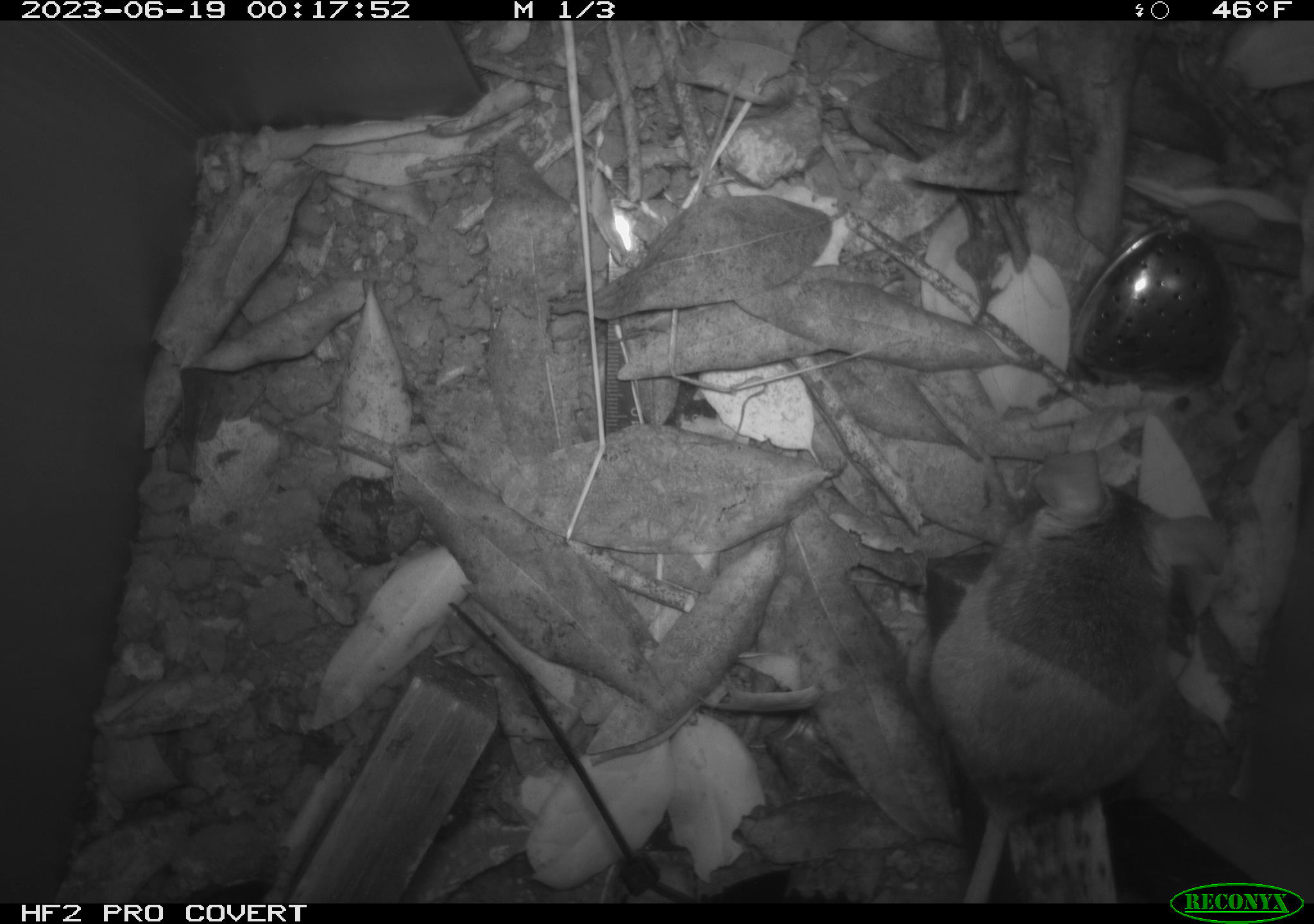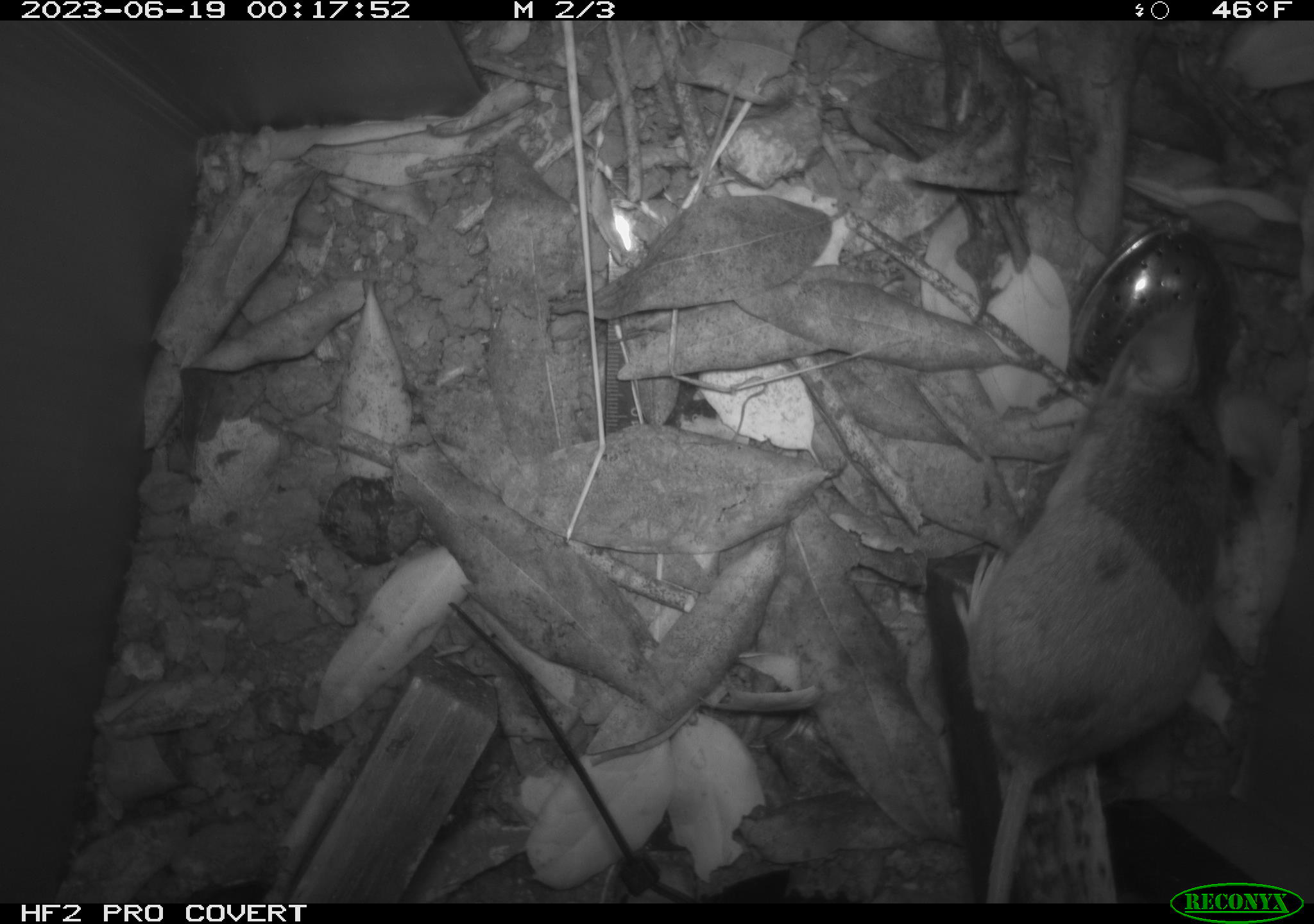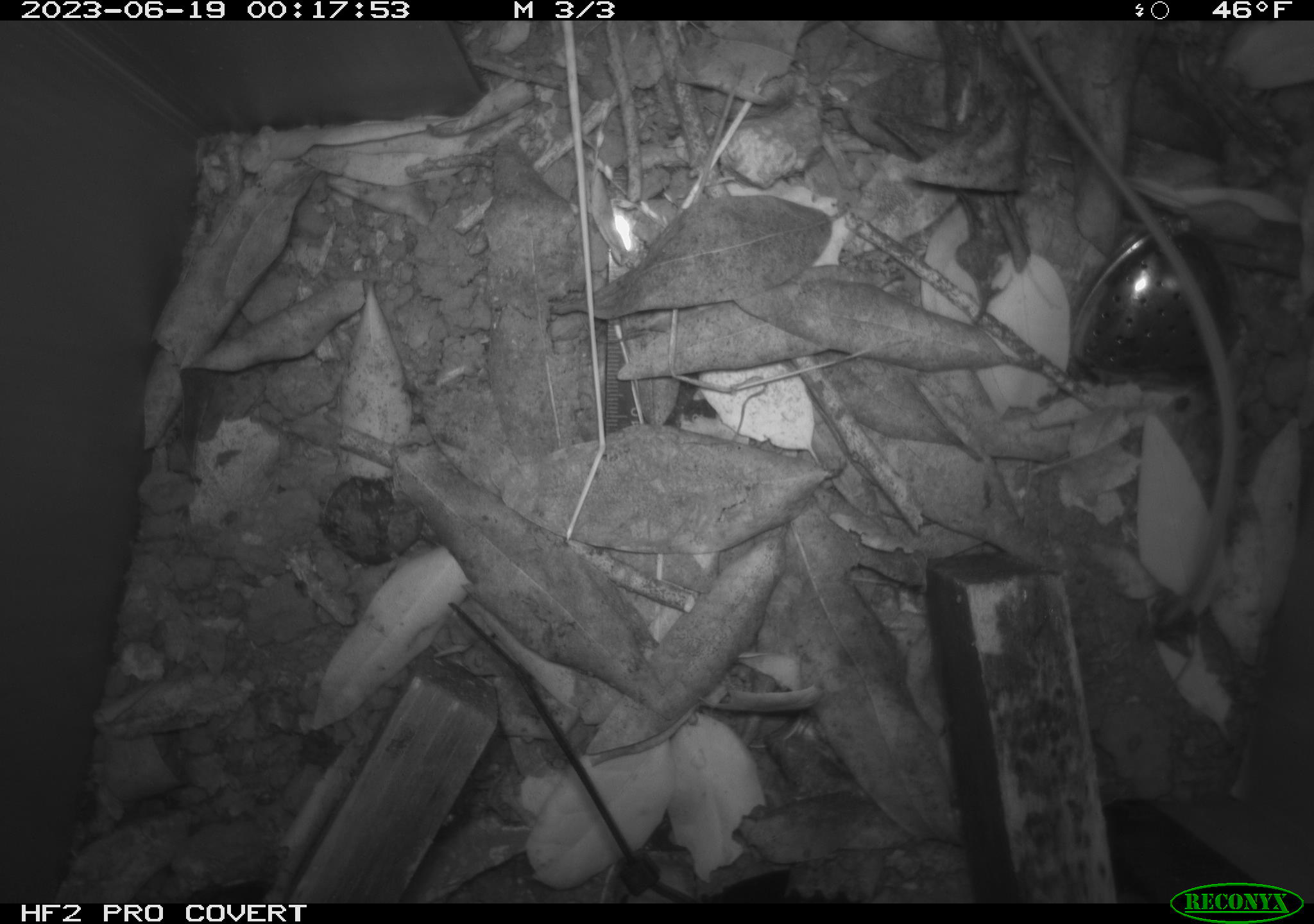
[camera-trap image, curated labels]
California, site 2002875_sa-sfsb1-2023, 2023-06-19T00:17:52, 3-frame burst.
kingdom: Animalia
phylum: Chordata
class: Mammalia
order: Rodentia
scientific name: Rodentia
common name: mouse species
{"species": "mouse species (Rodentia)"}